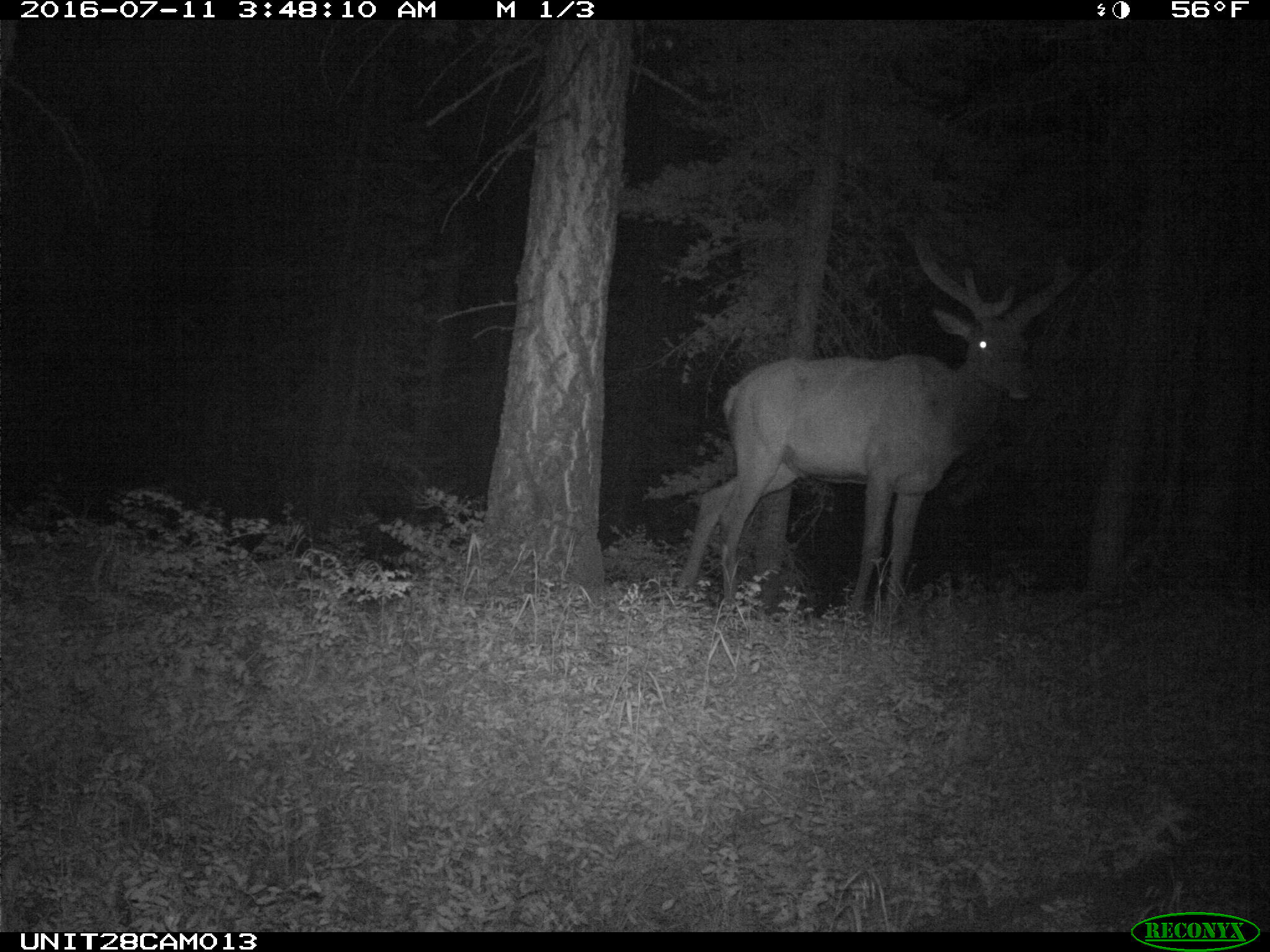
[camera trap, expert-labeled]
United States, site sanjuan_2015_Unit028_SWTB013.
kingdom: Animalia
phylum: Chordata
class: Mammalia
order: Artiodactyla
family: Cervidae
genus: Cervus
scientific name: Cervus elaphus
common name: red deer